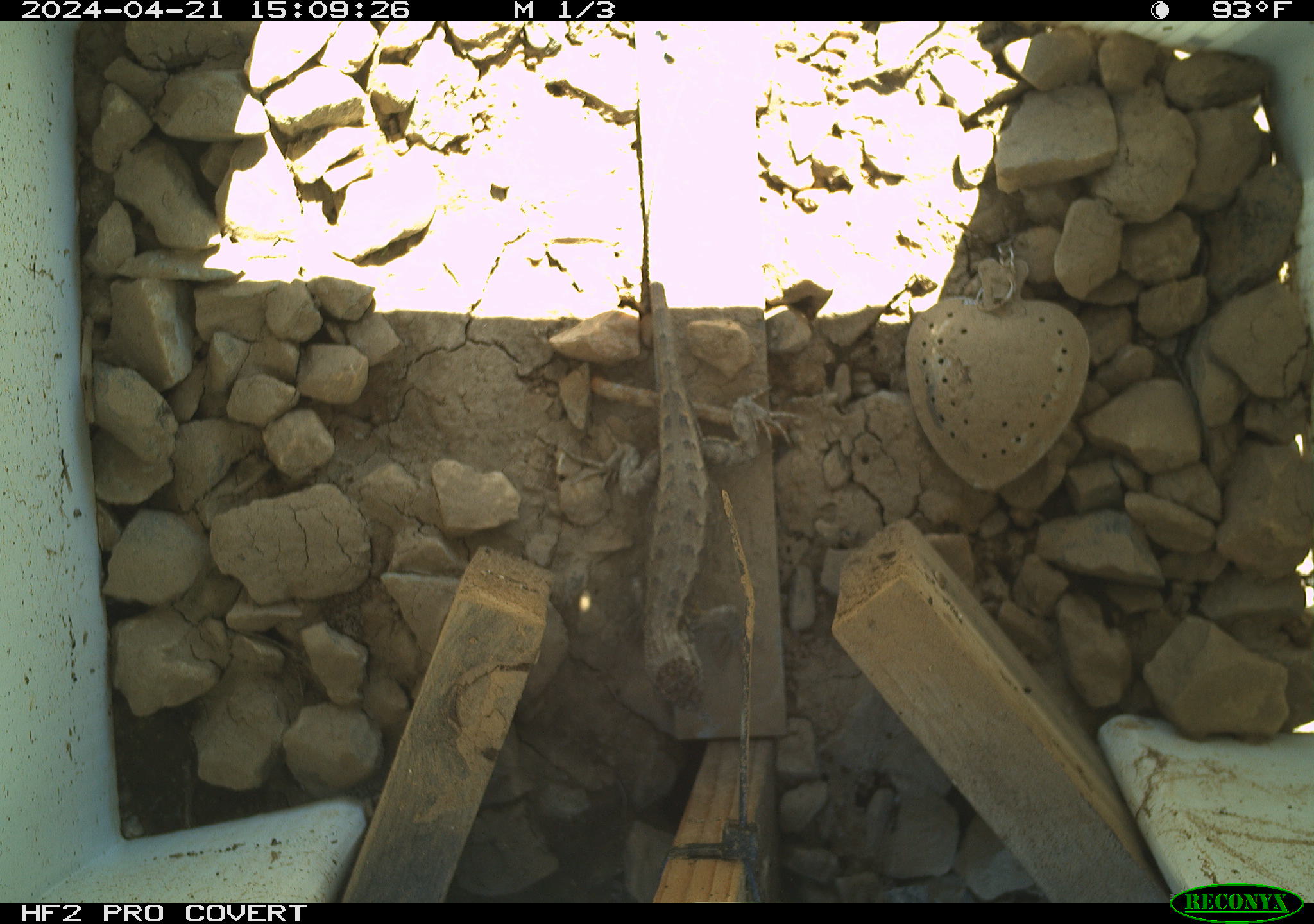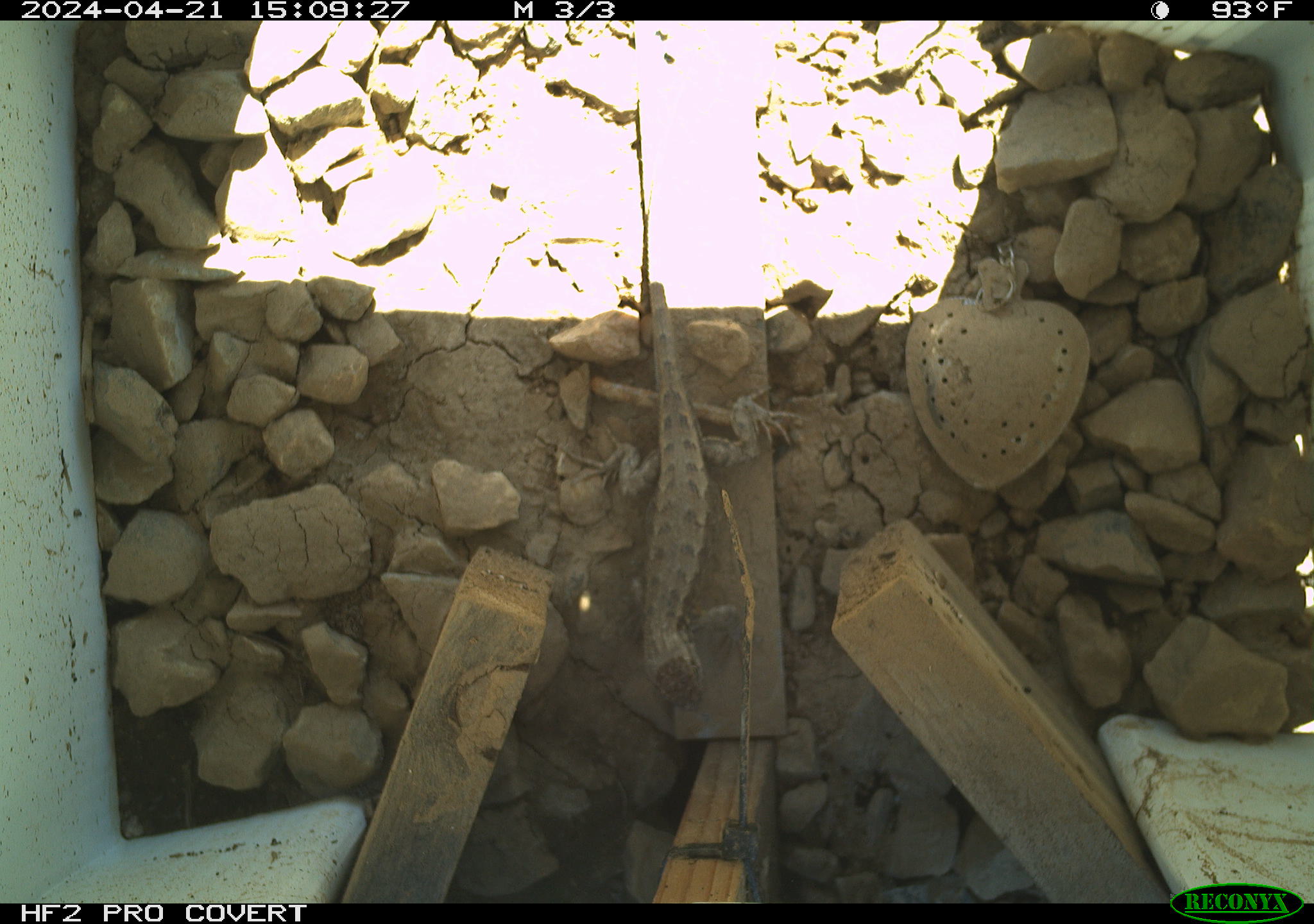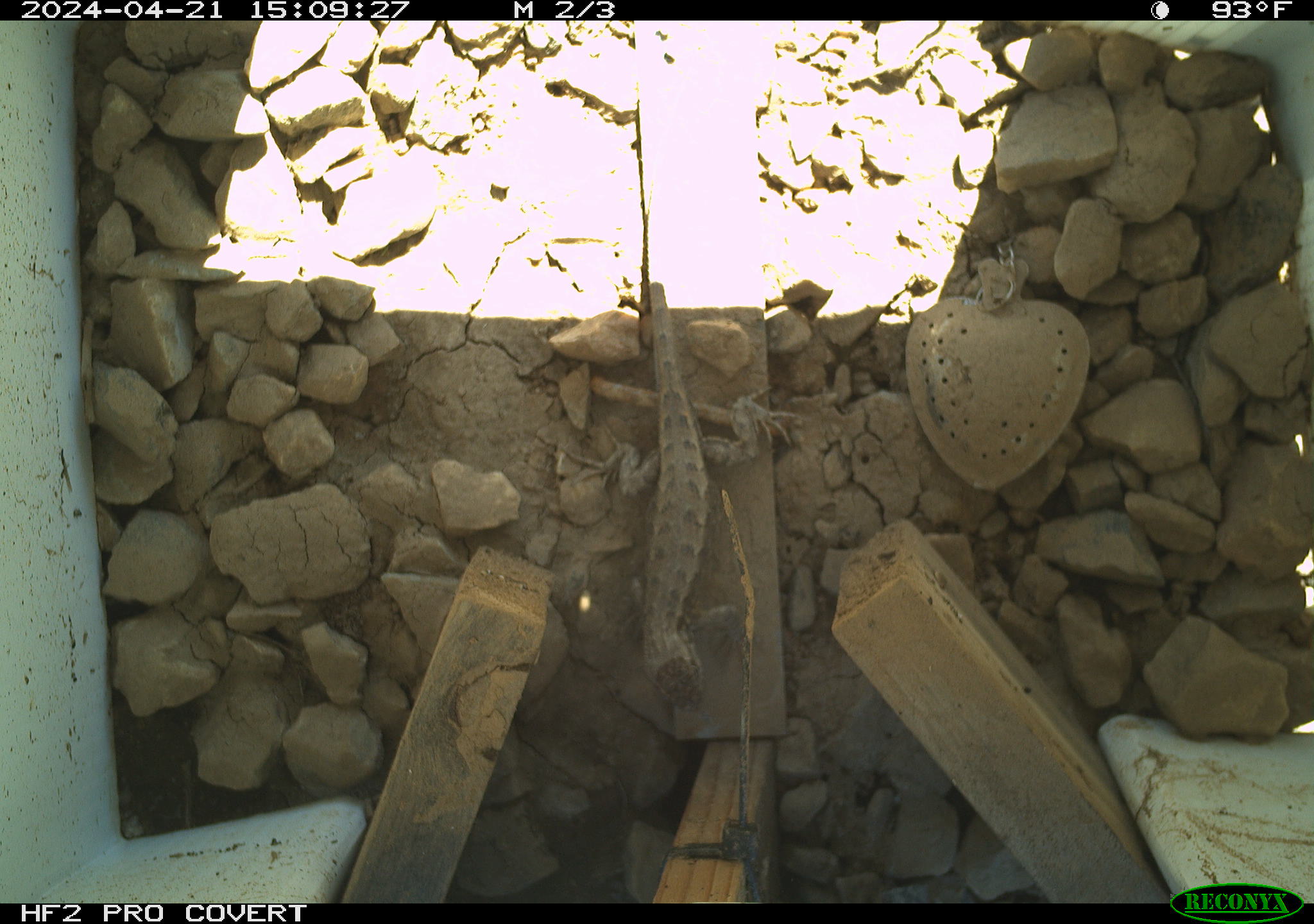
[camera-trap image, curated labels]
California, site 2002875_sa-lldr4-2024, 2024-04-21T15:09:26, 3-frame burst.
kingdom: Animalia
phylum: Chordata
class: Reptilia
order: Squamata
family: Phrynosomatidae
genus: Sceloporus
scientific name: Sceloporus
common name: spiny lizards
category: sceloporus species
Sceloporus species (spiny lizards) (Sceloporus).